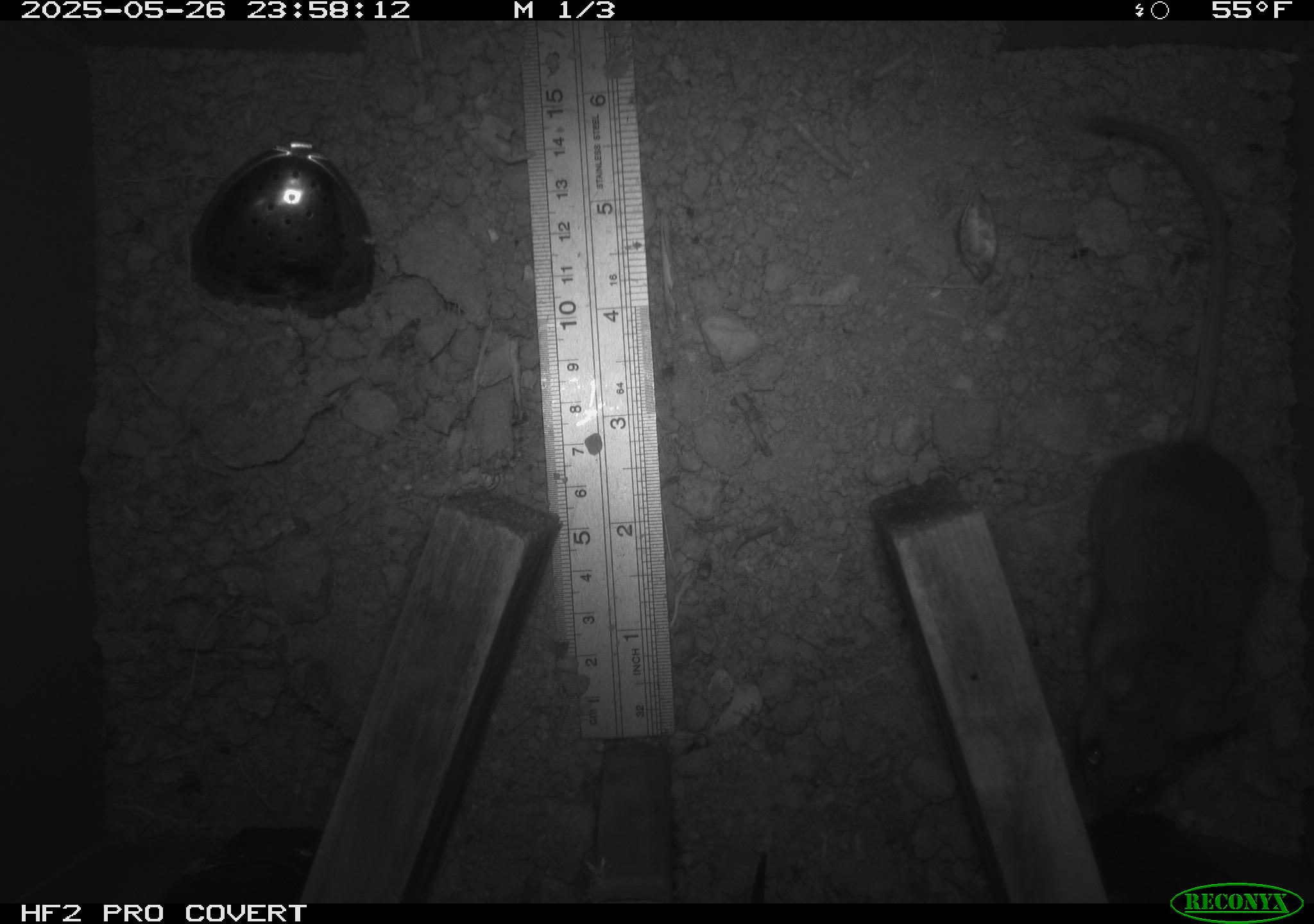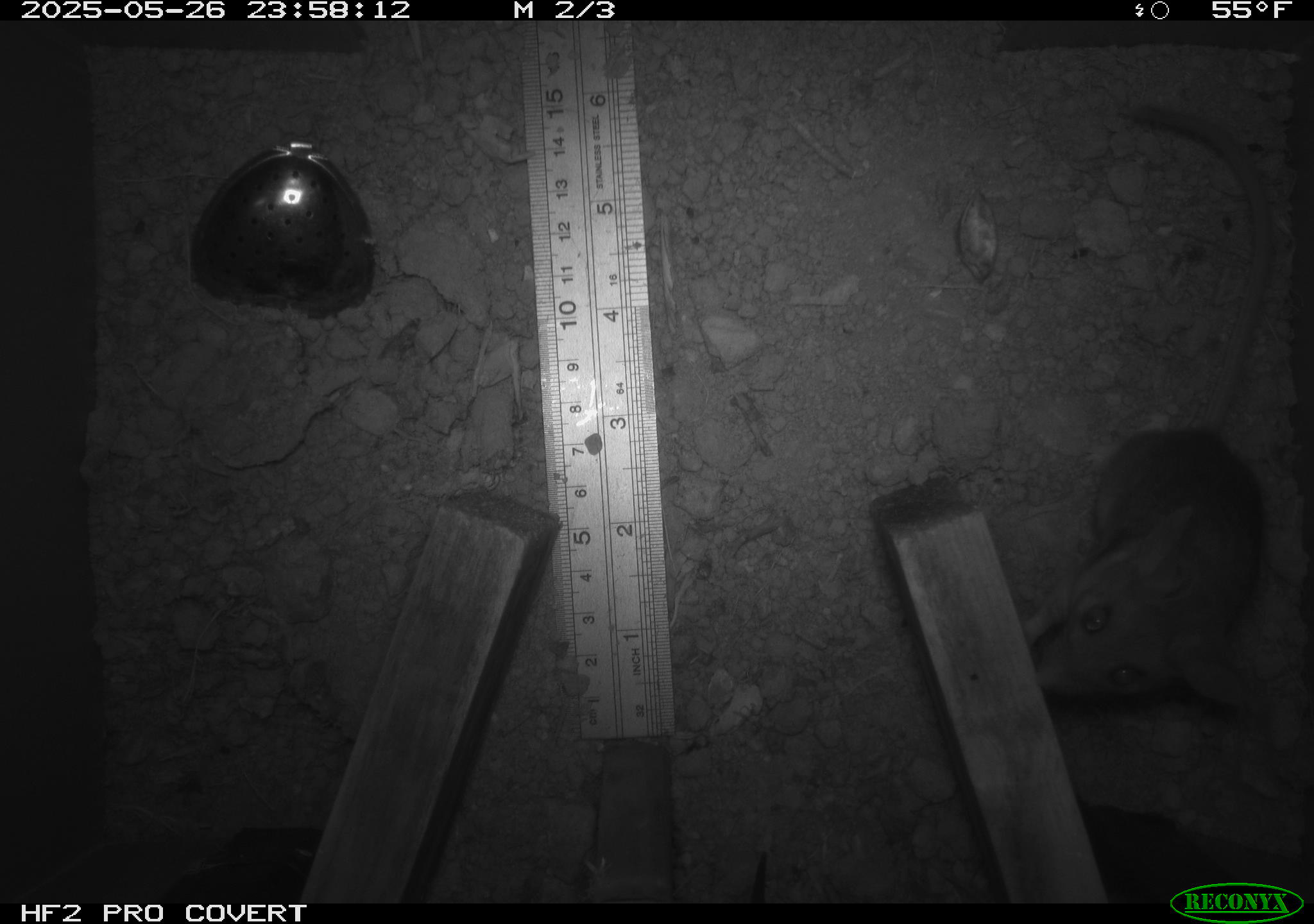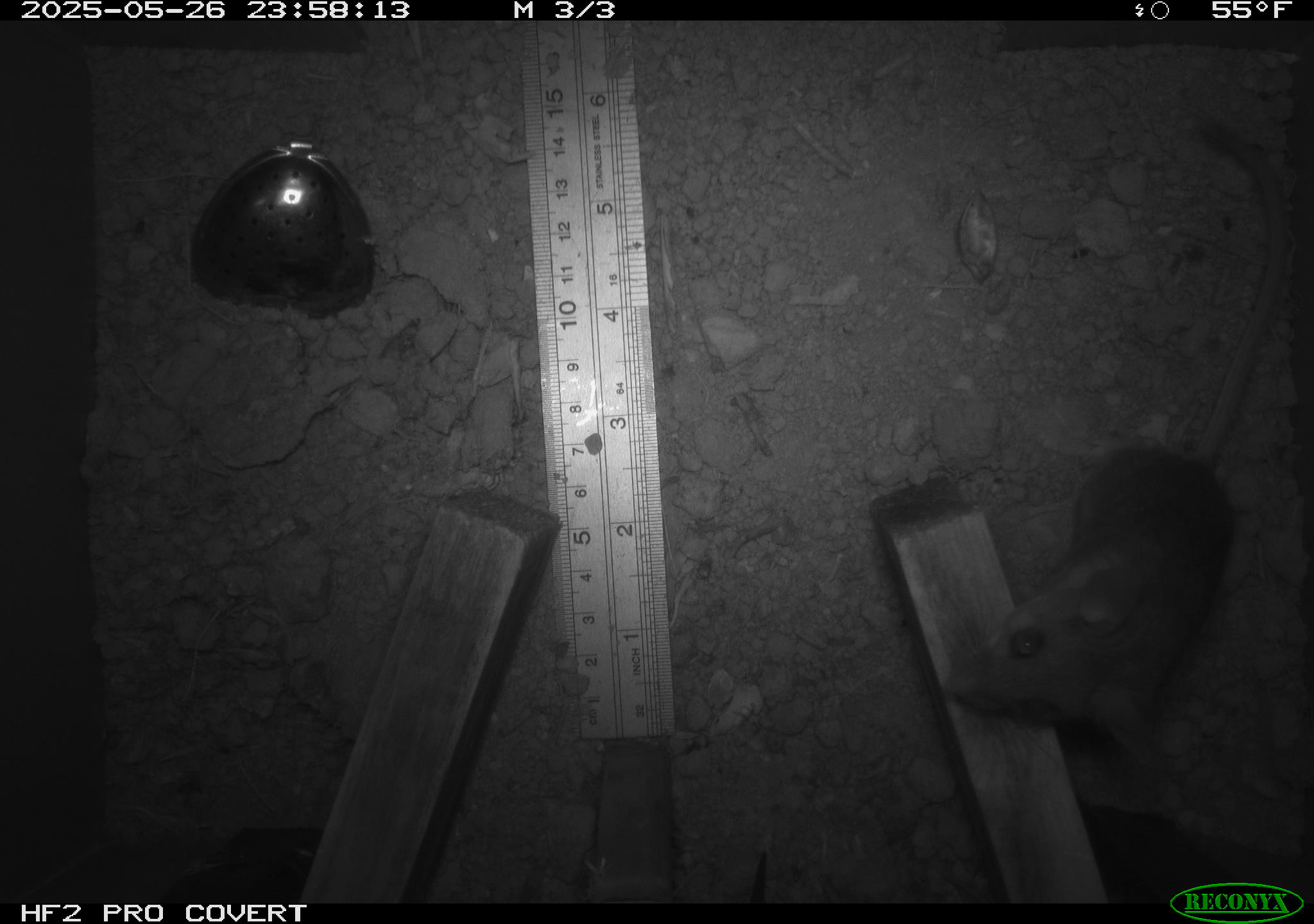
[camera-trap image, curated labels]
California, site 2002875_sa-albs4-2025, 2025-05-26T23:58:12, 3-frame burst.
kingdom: Animalia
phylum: Chordata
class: Mammalia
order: Rodentia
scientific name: Rodentia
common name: mouse species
Mouse species (Rodentia).